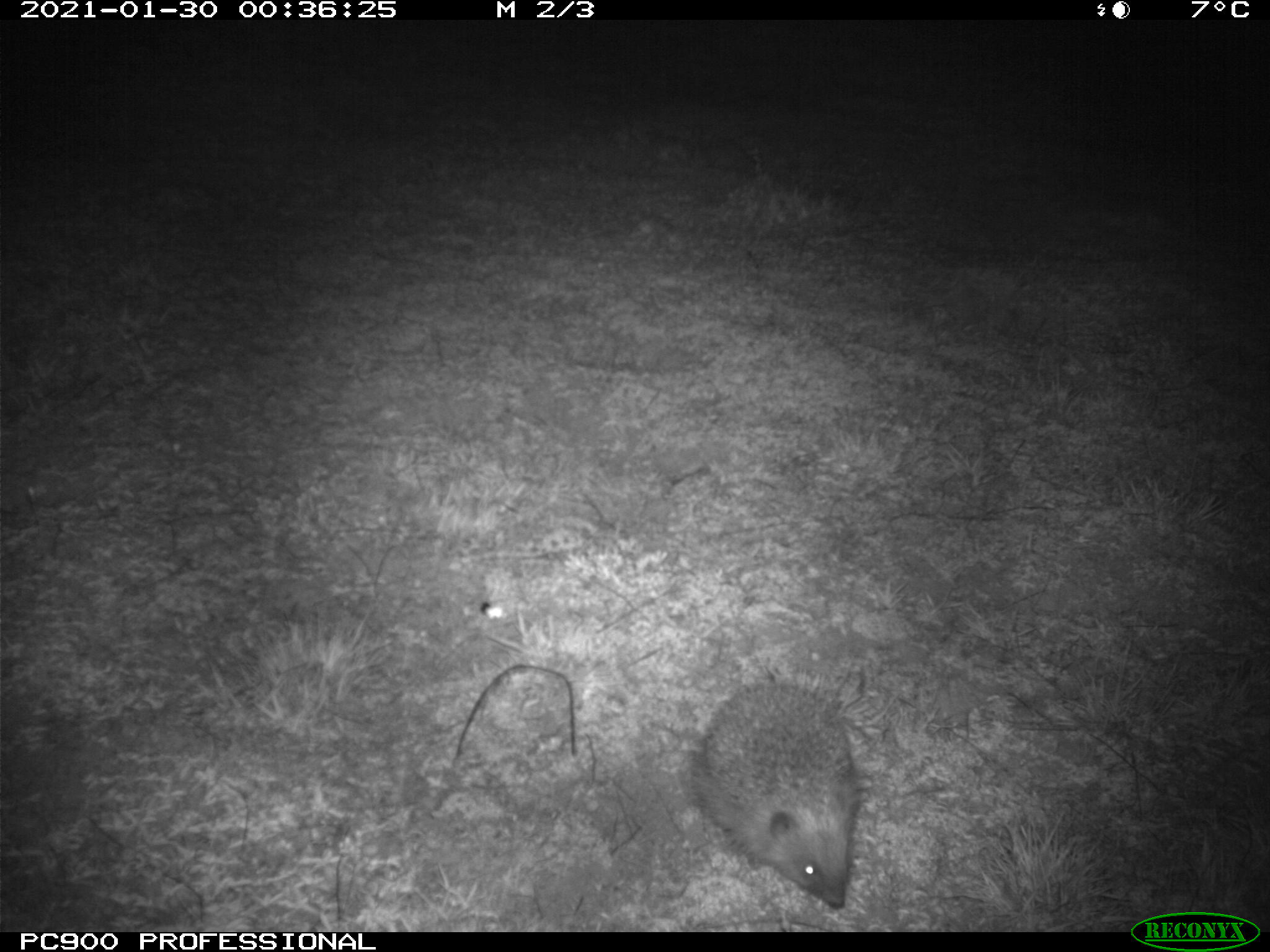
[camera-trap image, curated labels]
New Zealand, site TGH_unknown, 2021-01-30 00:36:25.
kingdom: Animalia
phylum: Chordata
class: Mammalia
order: Eulipotyphla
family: Erinaceidae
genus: Erinaceus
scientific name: Erinaceus europaeus europaeus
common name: european hedgehog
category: hedgehog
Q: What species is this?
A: Hedgehog (european hedgehog) (Erinaceus europaeus europaeus).